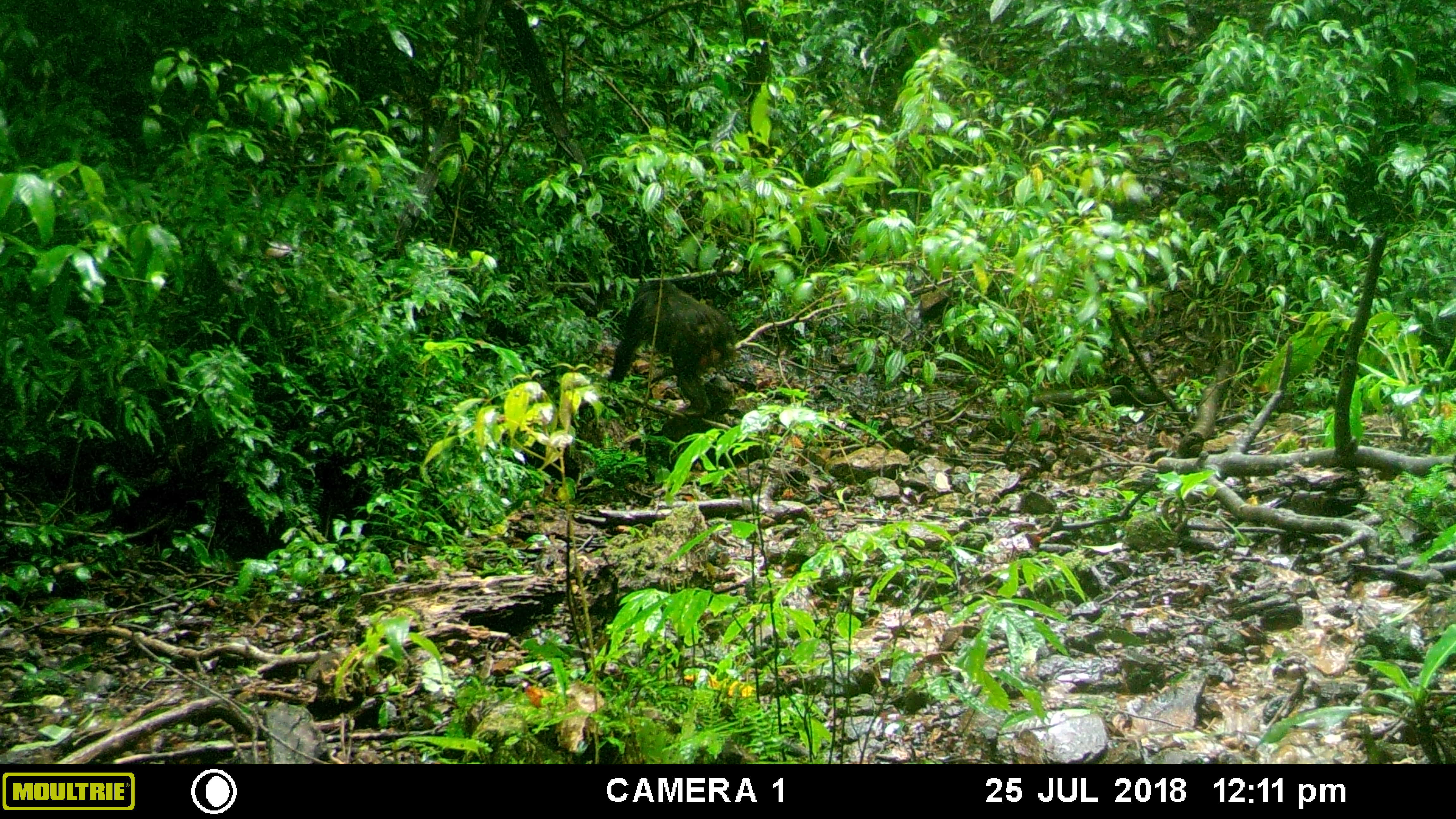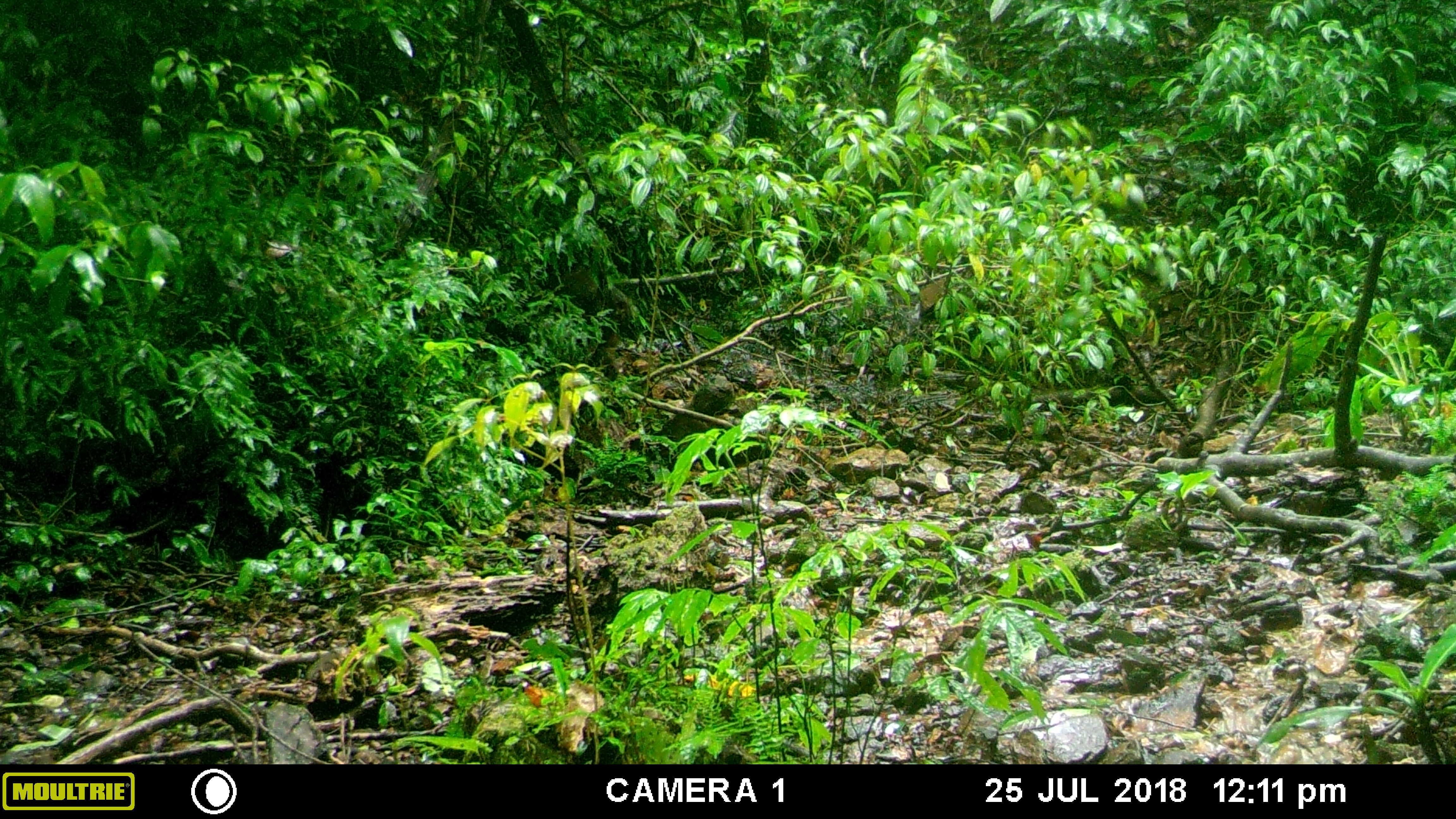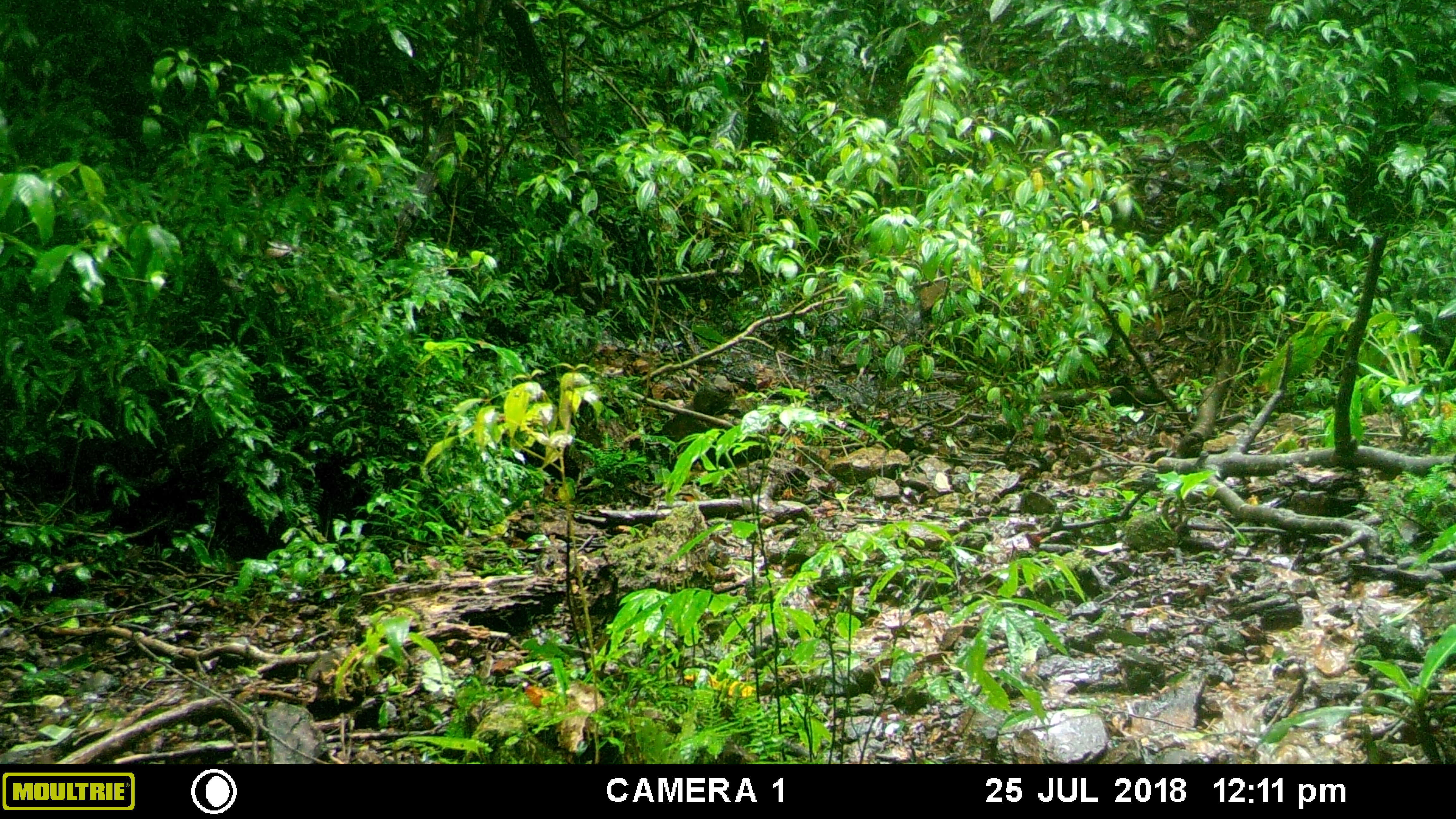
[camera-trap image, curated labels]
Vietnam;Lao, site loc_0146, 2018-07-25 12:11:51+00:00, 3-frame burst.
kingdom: Animalia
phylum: Chordata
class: Mammalia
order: Primates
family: Cercopithecidae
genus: Macaca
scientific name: Macaca arctoides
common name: stump-tailed macaque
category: stump tailed macaque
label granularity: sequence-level